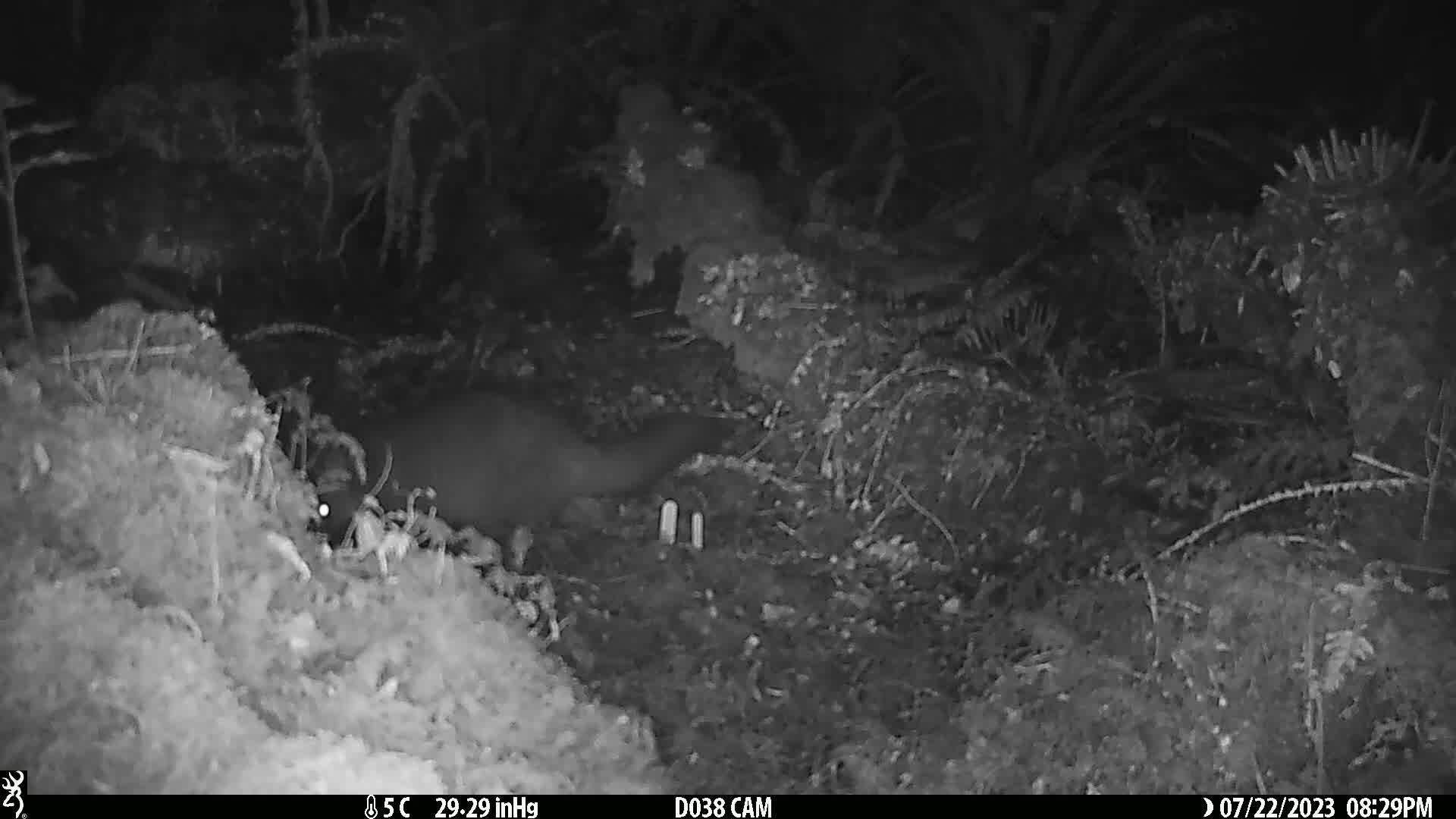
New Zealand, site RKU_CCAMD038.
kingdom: Animalia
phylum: Chordata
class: Mammalia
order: Diprotodontia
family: Phalangeridae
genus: Trichosurus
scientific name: Trichosurus vulpecula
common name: common brushtail possum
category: possum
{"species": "possum (common brushtail possum) (Trichosurus vulpecula)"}